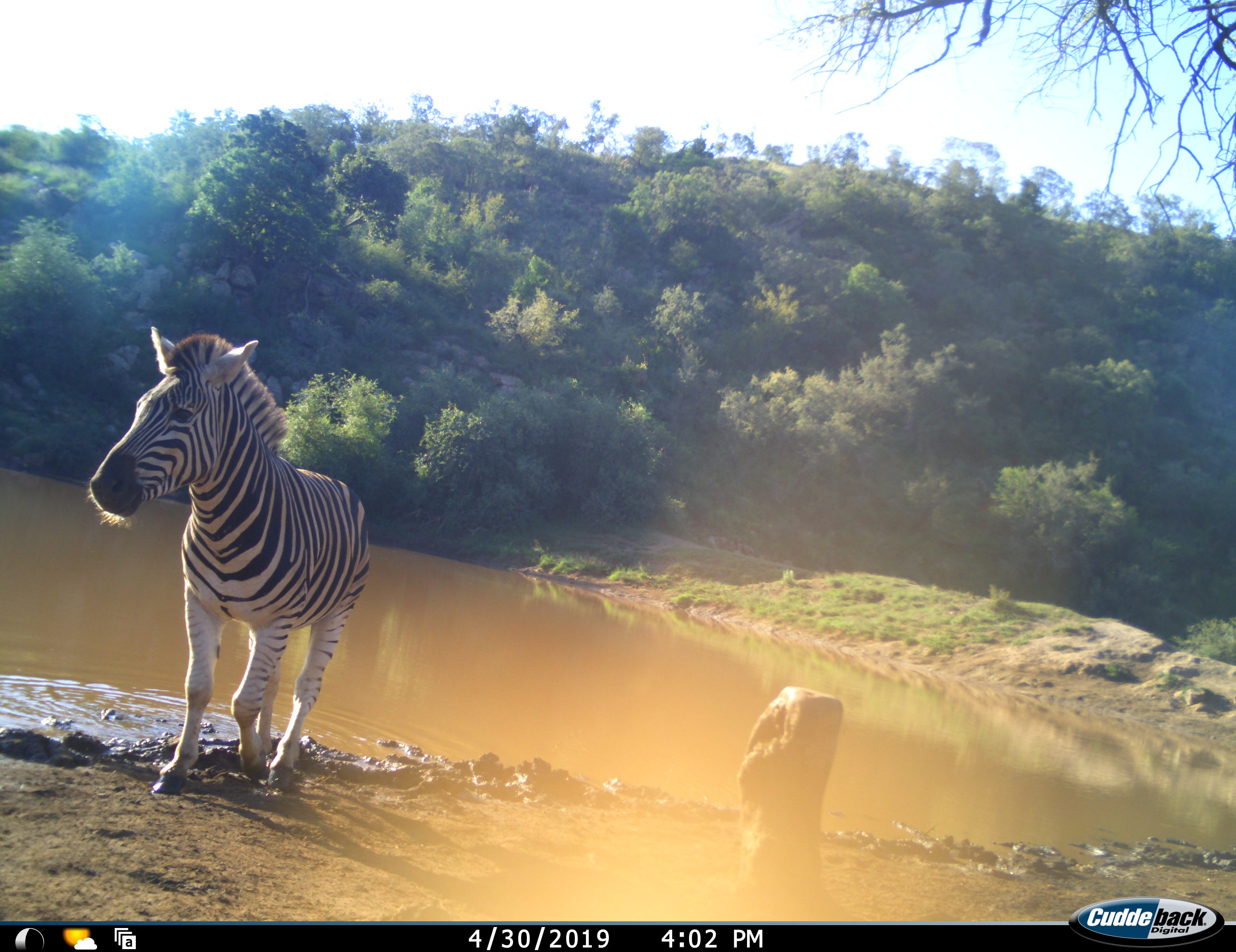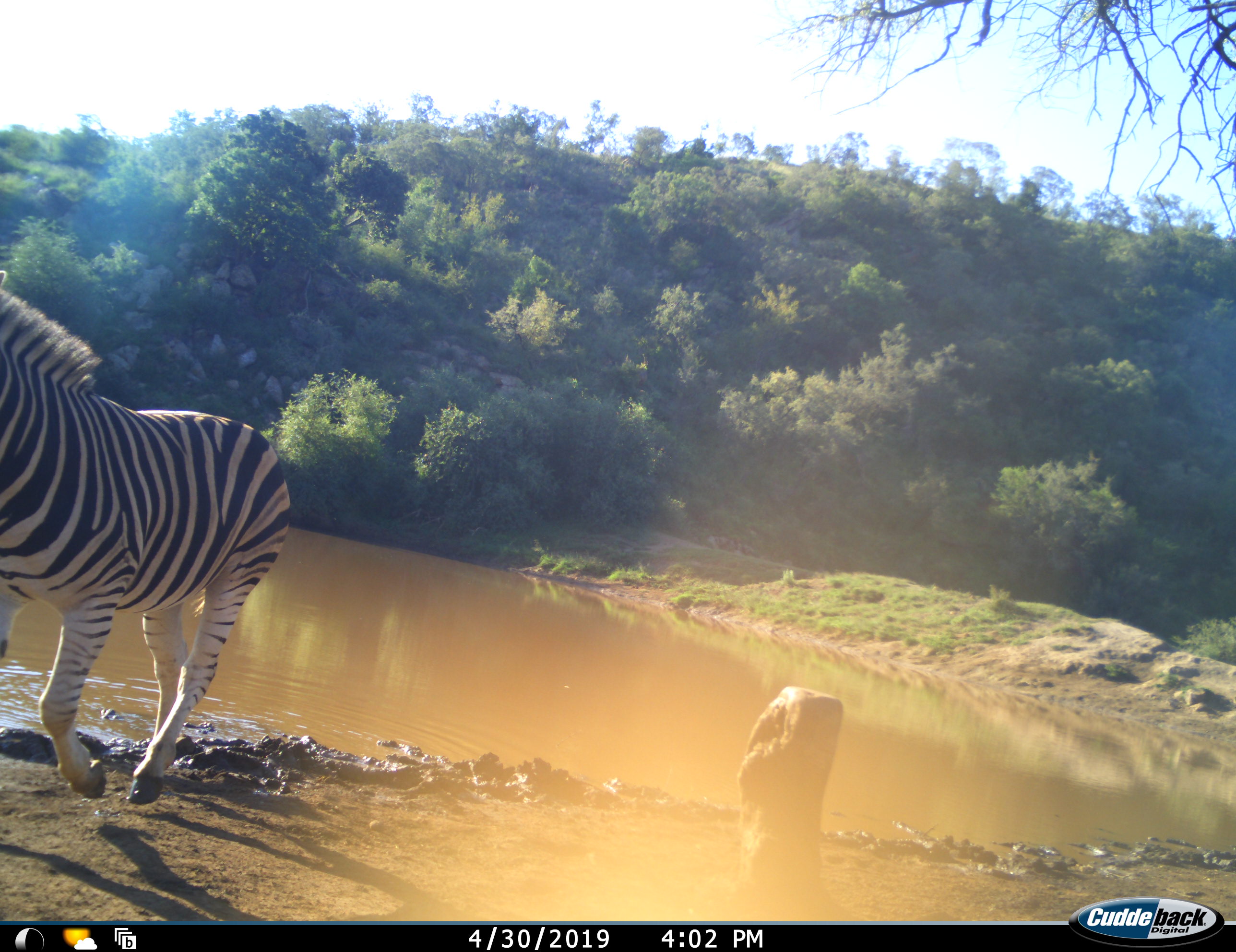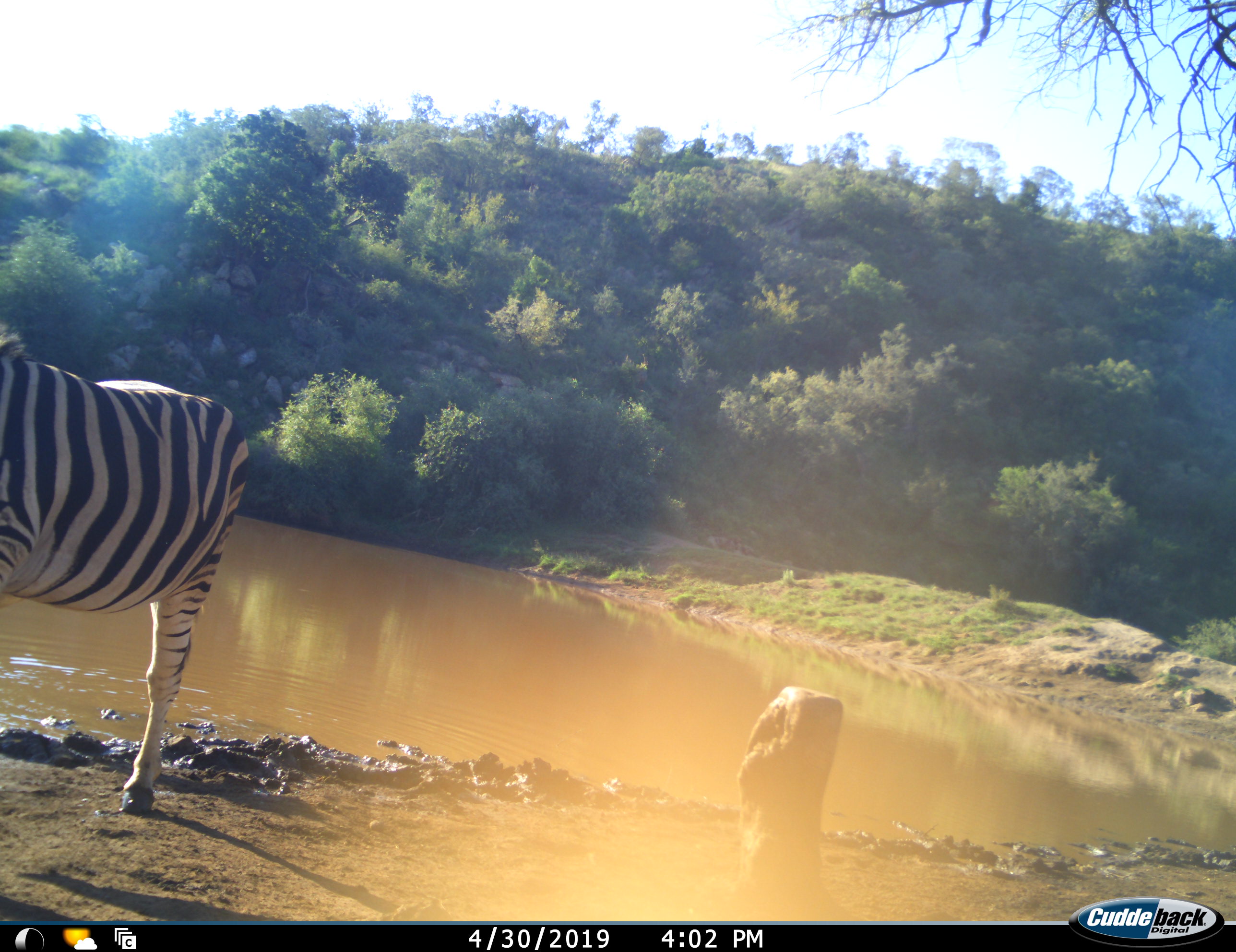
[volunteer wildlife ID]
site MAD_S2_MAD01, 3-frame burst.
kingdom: Animalia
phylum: Chordata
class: Mammalia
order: Perissodactyla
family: Equidae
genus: Equus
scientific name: Equus quagga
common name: plains zebra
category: zebraplains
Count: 1.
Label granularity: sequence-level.